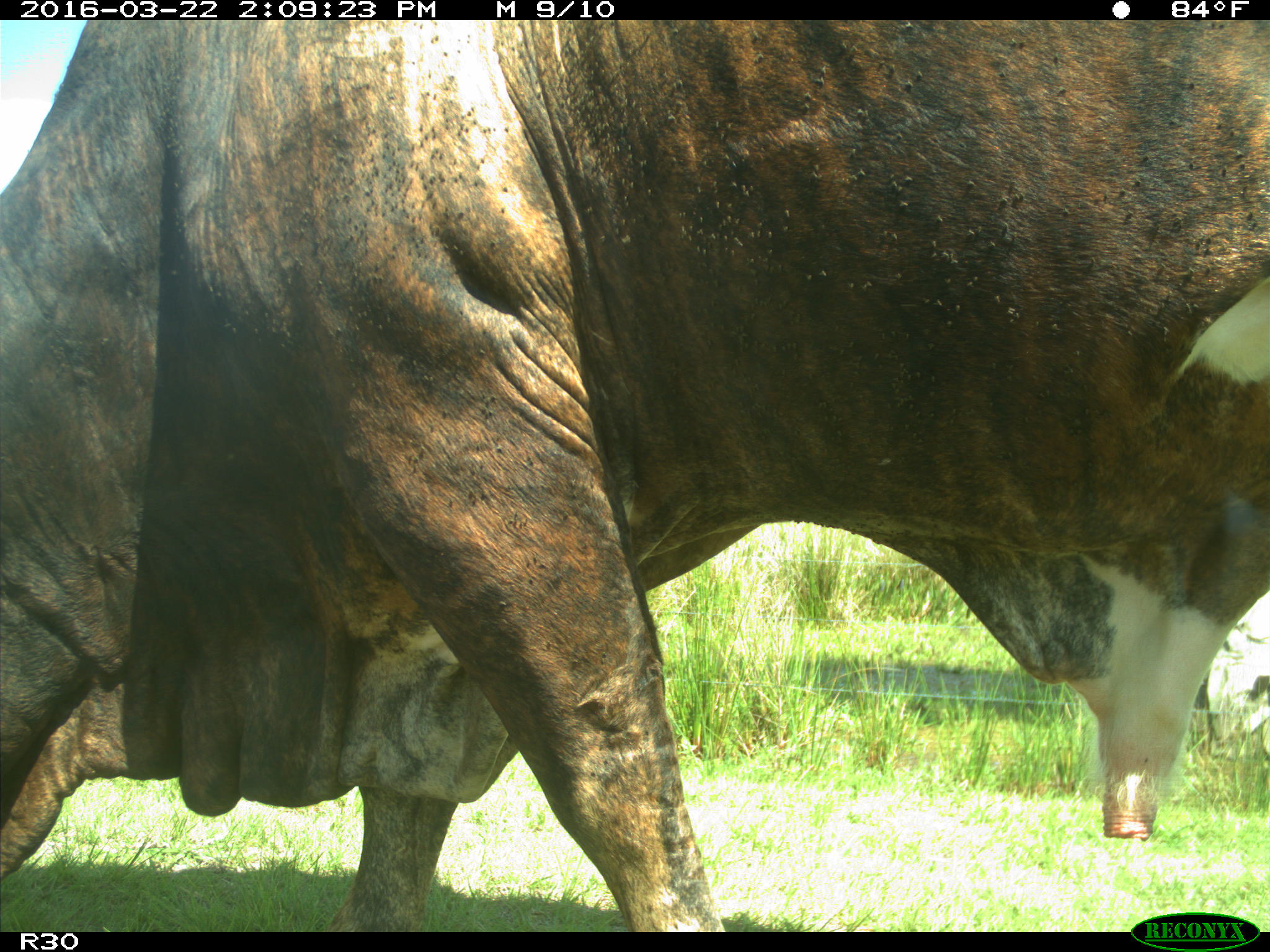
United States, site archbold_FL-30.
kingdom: Animalia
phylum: Chordata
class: Mammalia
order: Artiodactyla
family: Bovidae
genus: Bos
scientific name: Bos taurus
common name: domestic cow